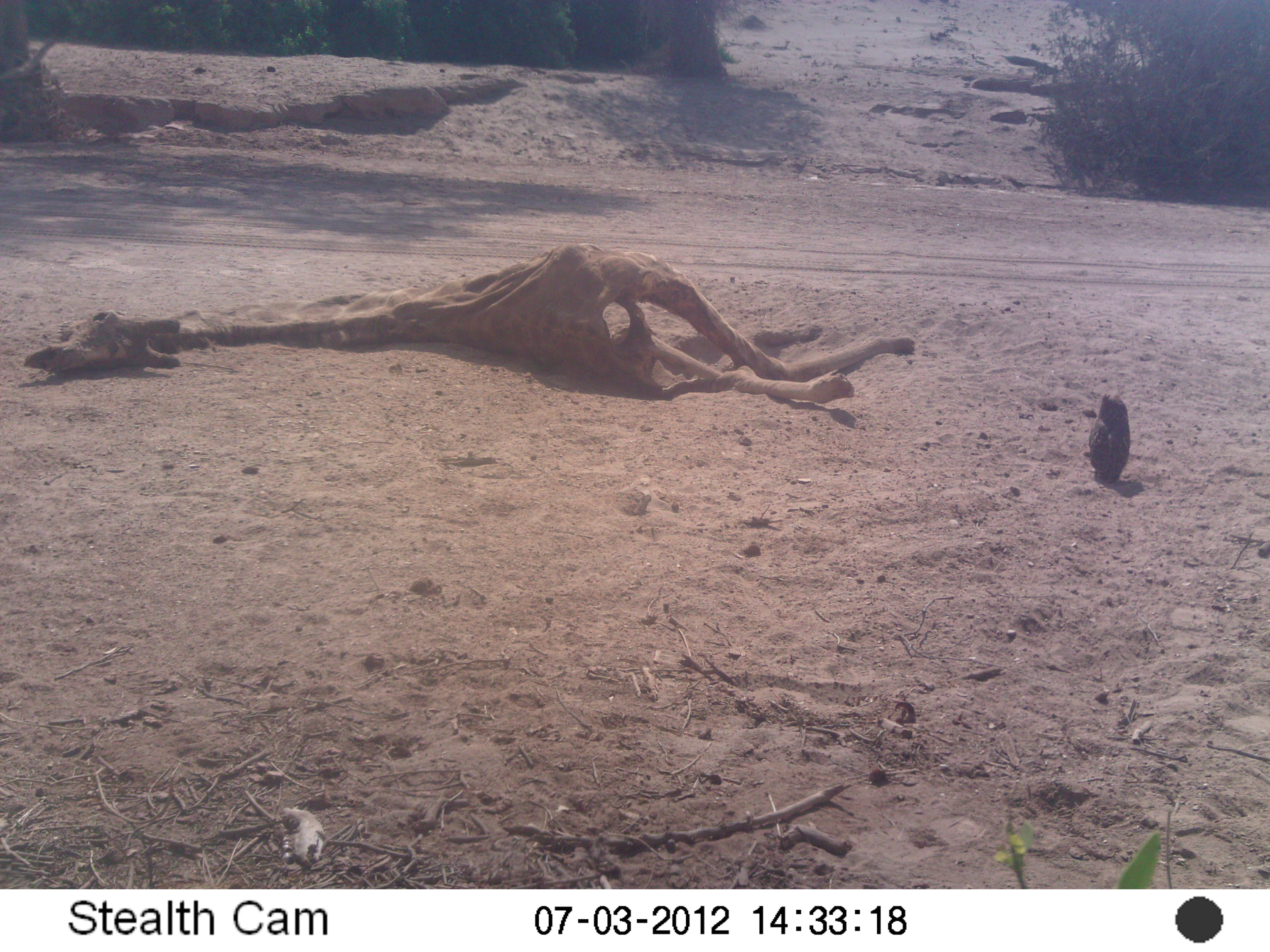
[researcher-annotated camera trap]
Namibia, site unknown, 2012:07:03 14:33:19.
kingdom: Animalia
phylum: Chordata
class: Aves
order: Strigiformes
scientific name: Strigiformes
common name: owl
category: cn-owls